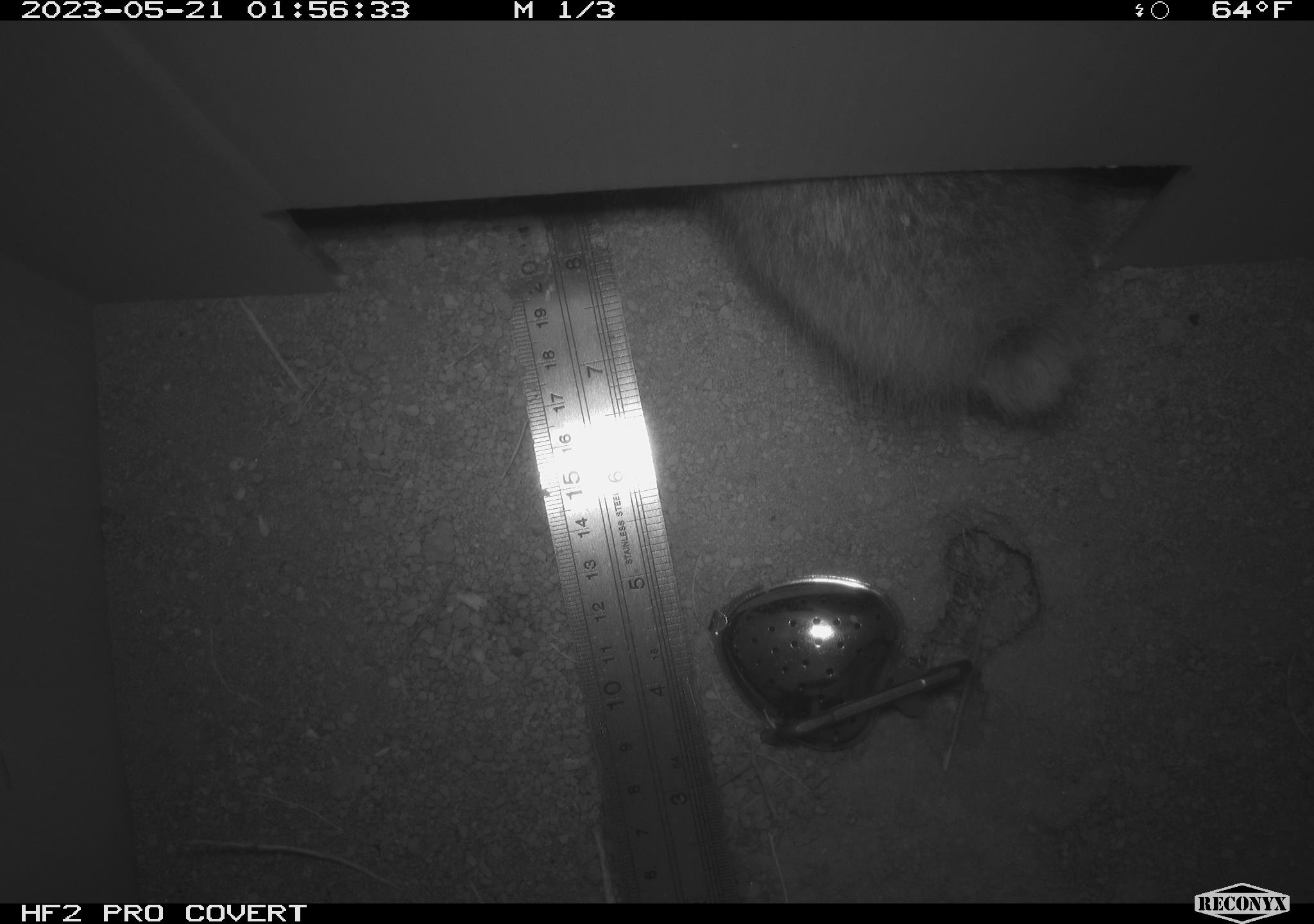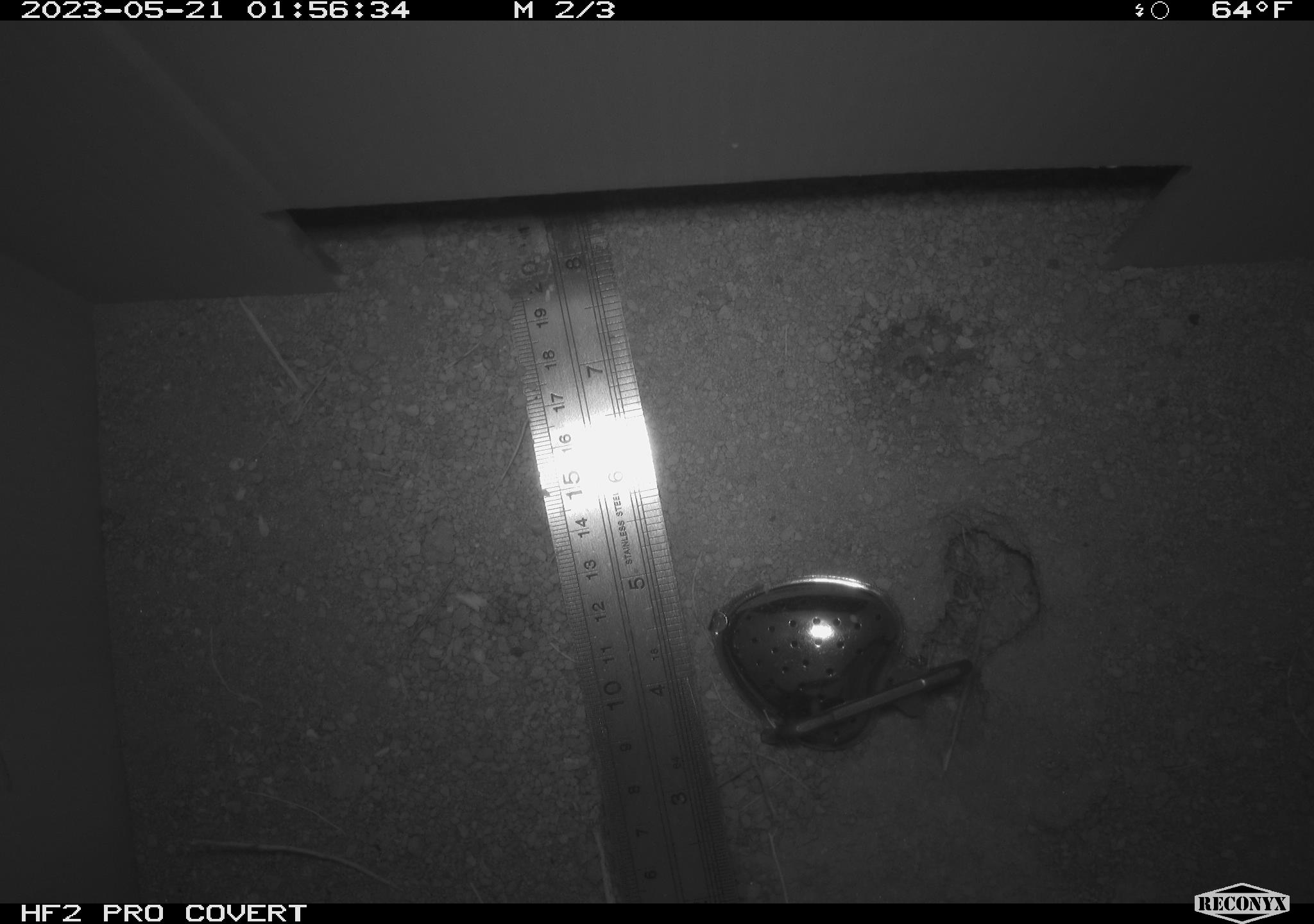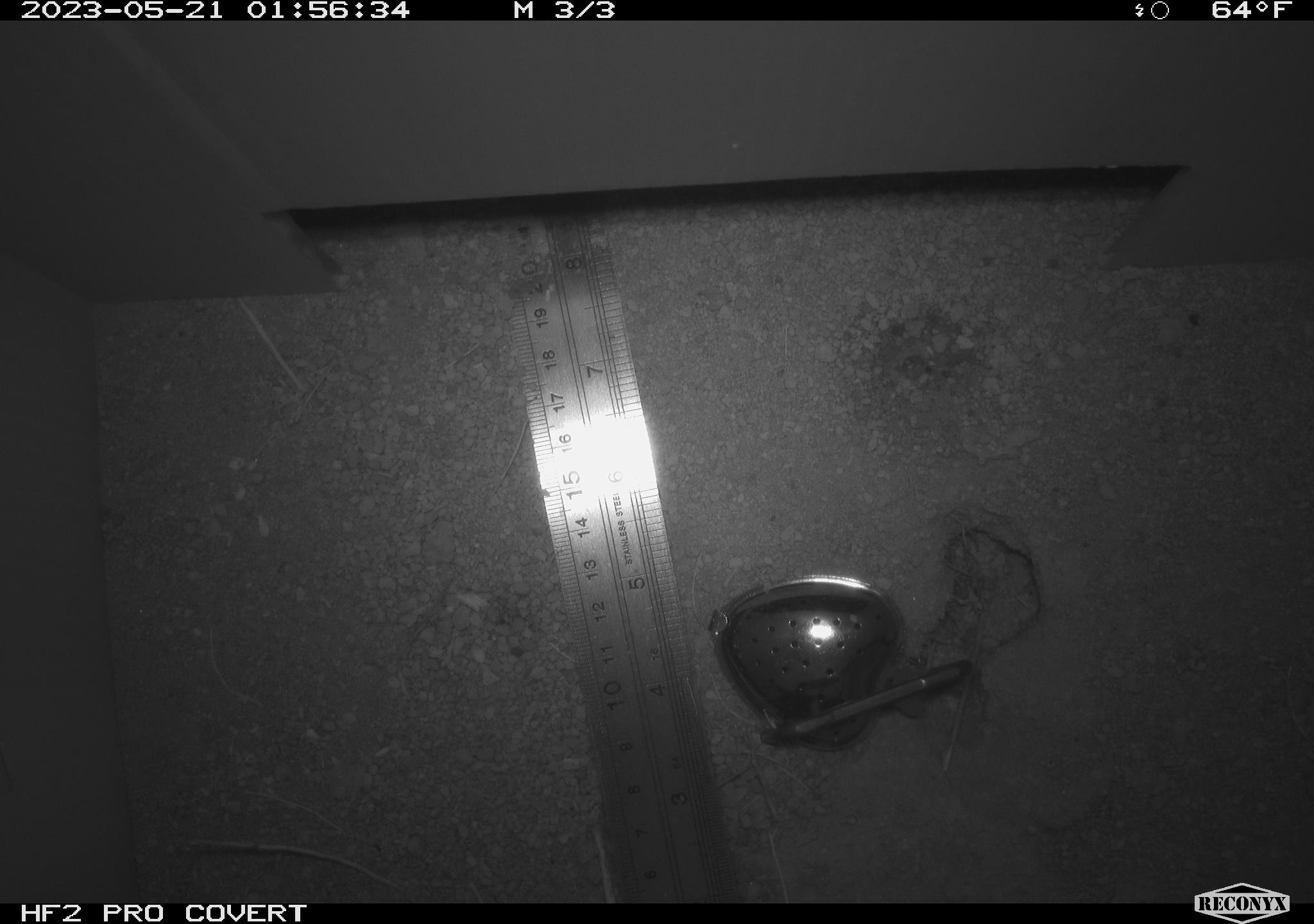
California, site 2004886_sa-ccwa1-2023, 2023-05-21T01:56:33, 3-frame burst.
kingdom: Animalia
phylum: Chordata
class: Mammalia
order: Lagomorpha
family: Leporidae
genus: Sylvilagus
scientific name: Sylvilagus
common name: cottontail rabbits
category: sylvilagus species